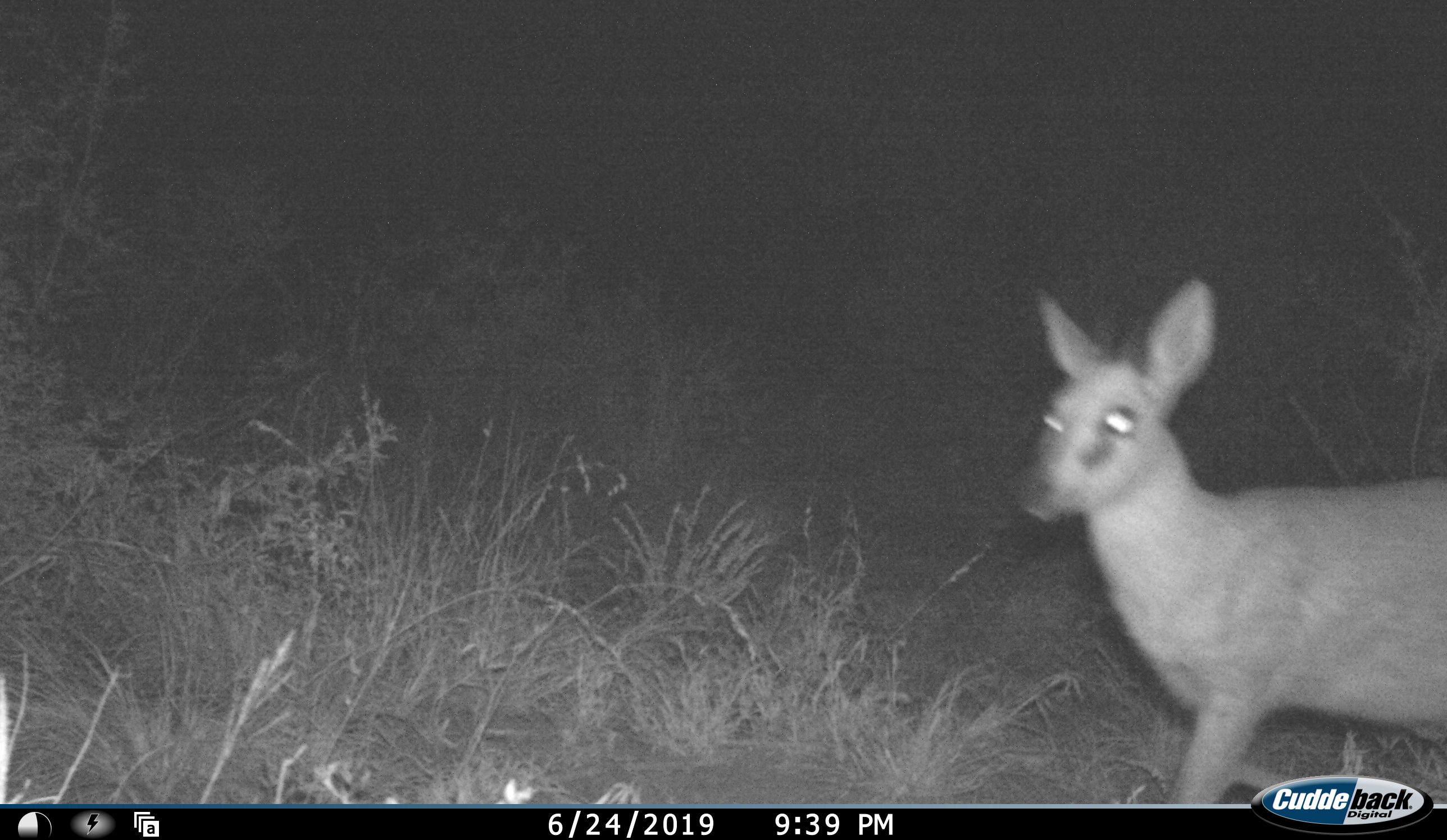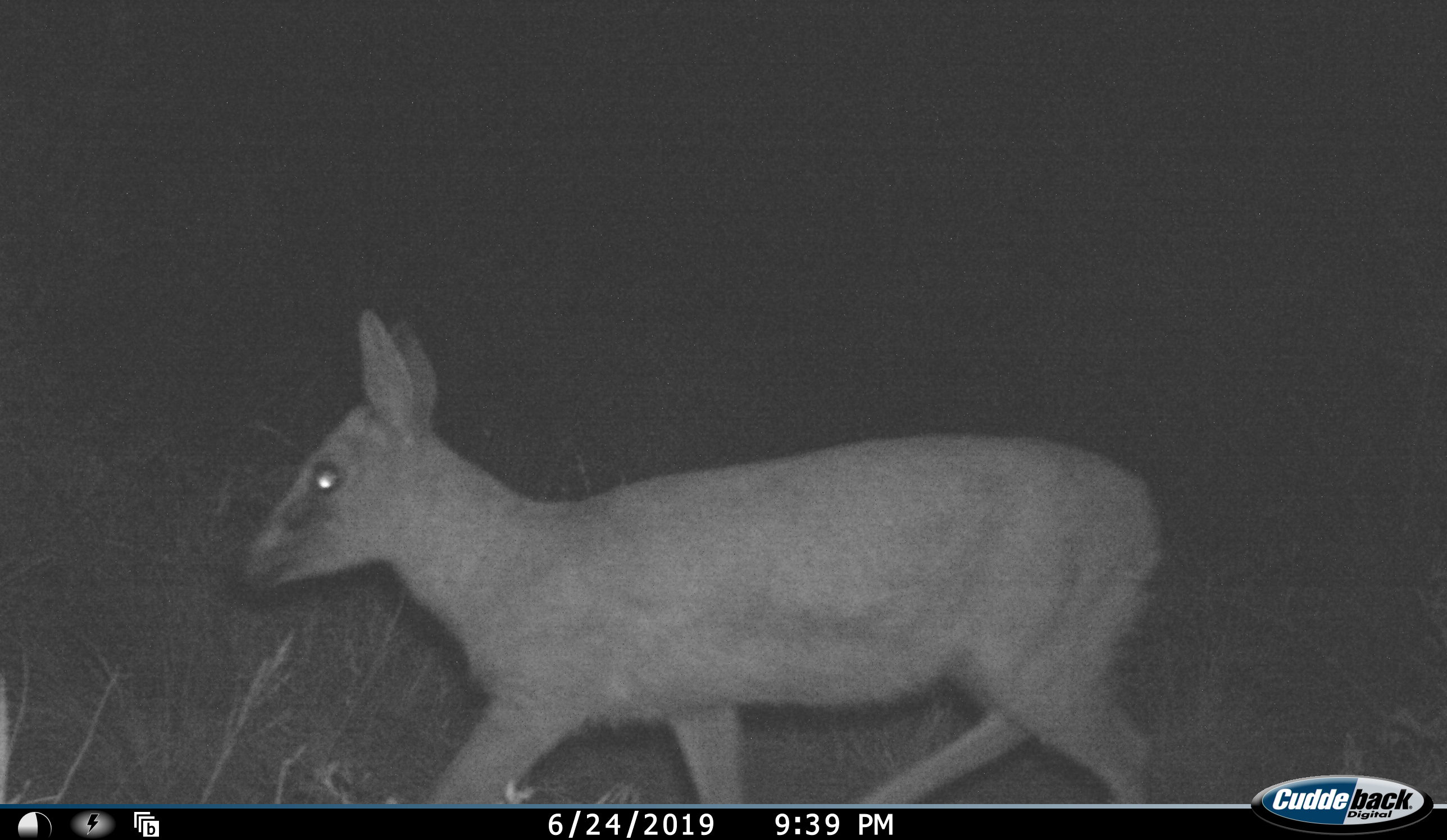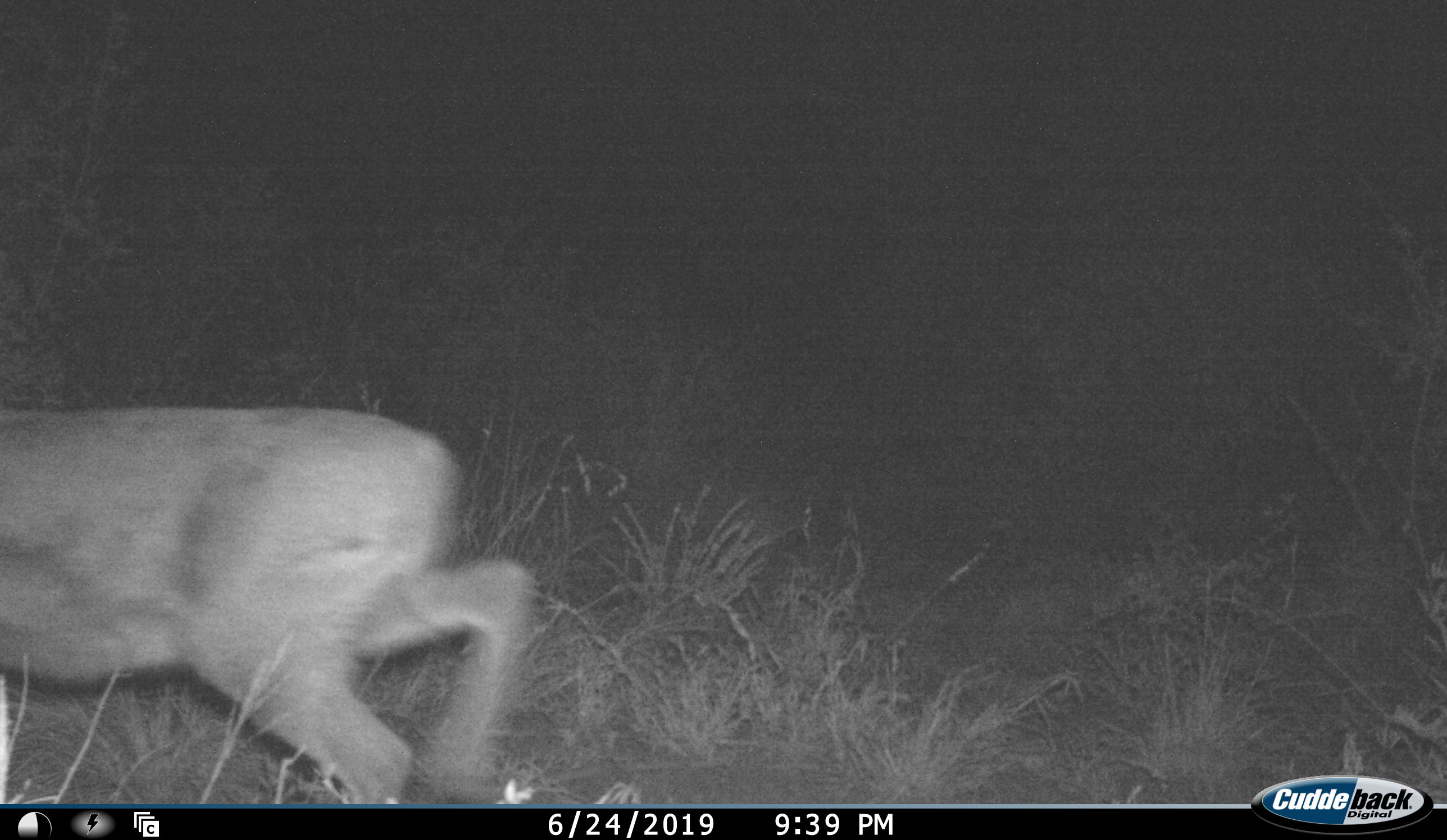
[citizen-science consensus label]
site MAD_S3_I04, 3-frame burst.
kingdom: Animalia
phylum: Chordata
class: Mammalia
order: Artiodactyla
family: Bovidae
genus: Sylvicapra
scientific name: Sylvicapra grimmia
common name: common duiker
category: duikercommongrey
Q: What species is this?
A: Duikercommongrey (common duiker) (Sylvicapra grimmia).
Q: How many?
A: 1.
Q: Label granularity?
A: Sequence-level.